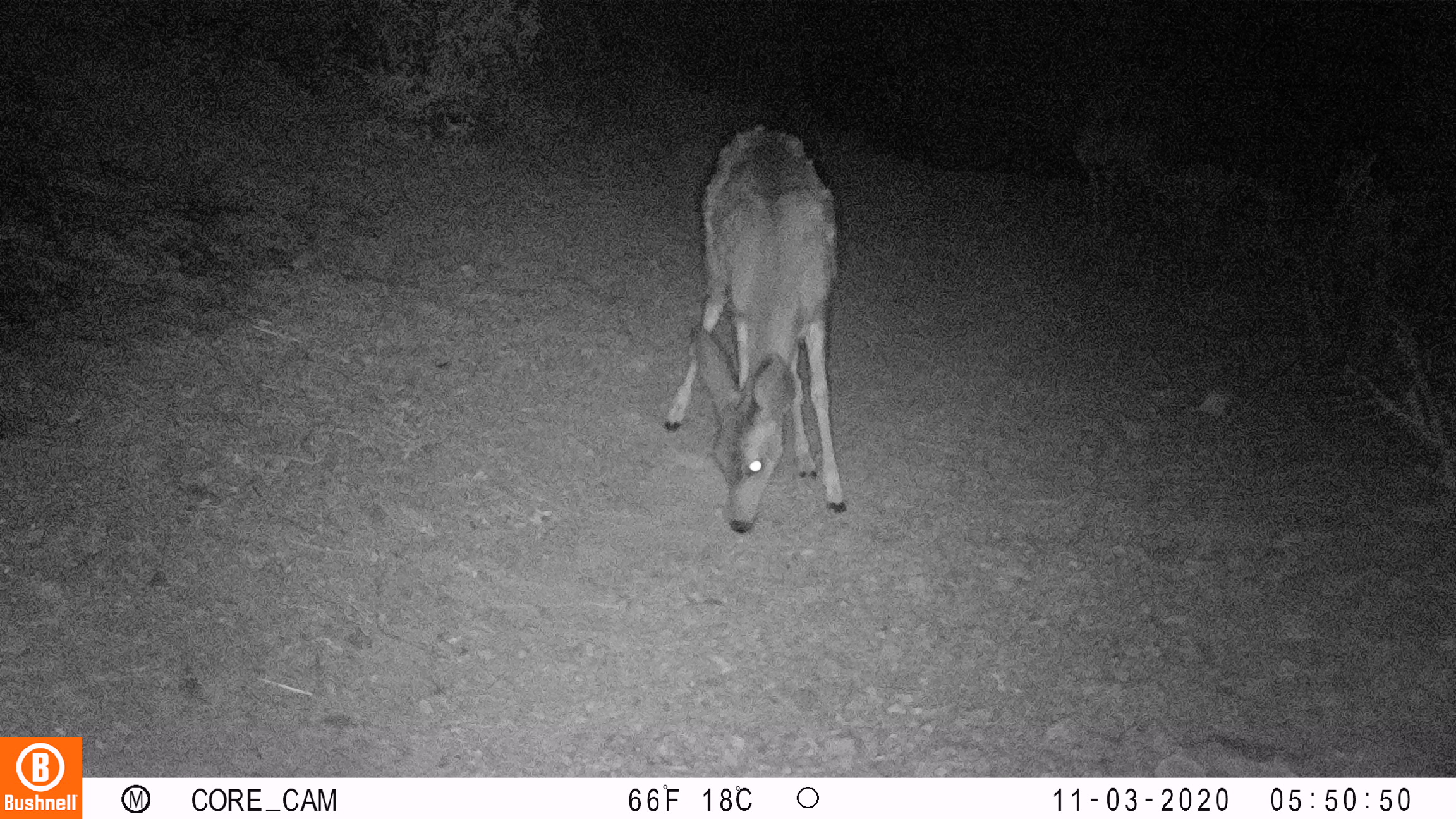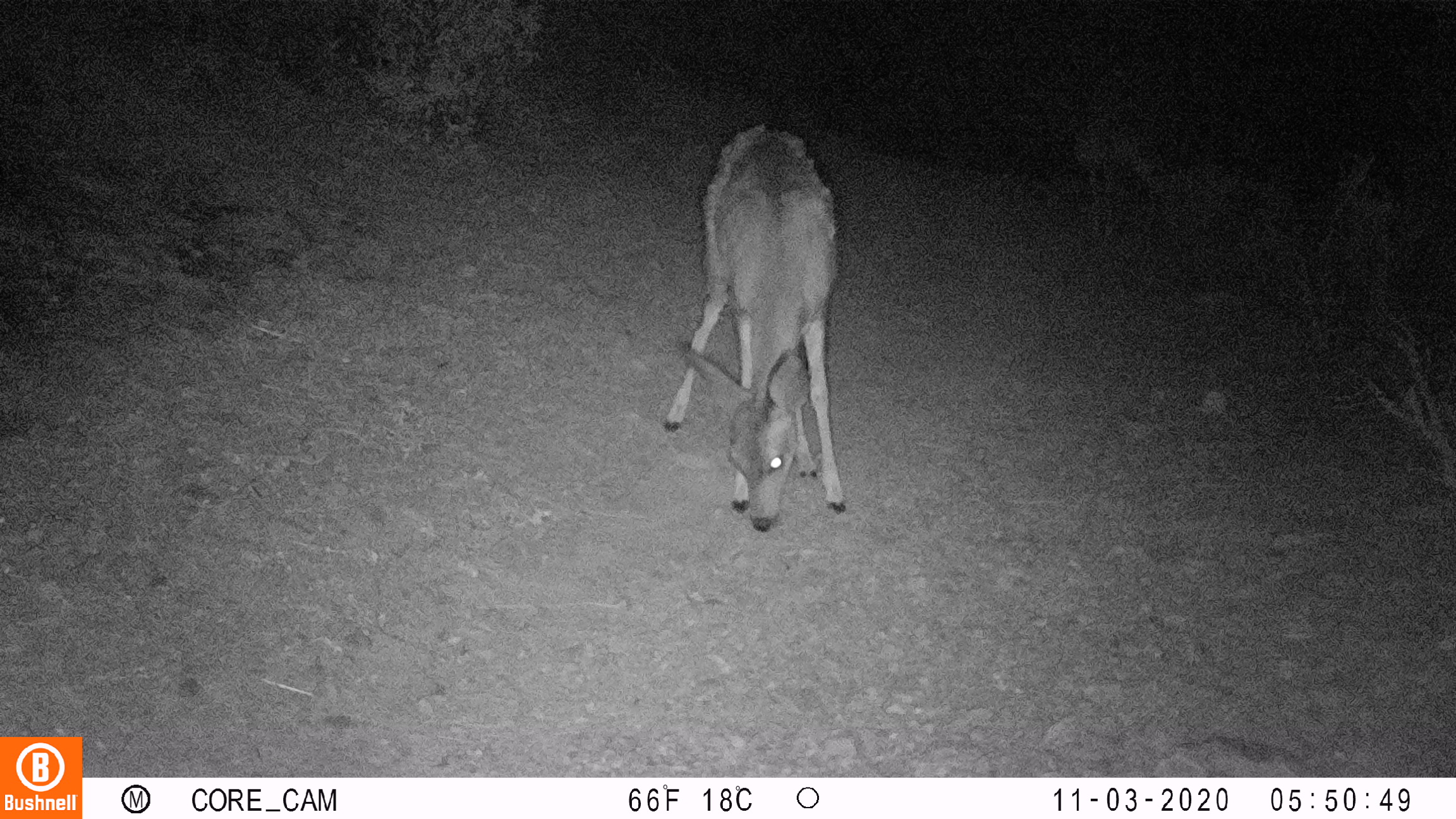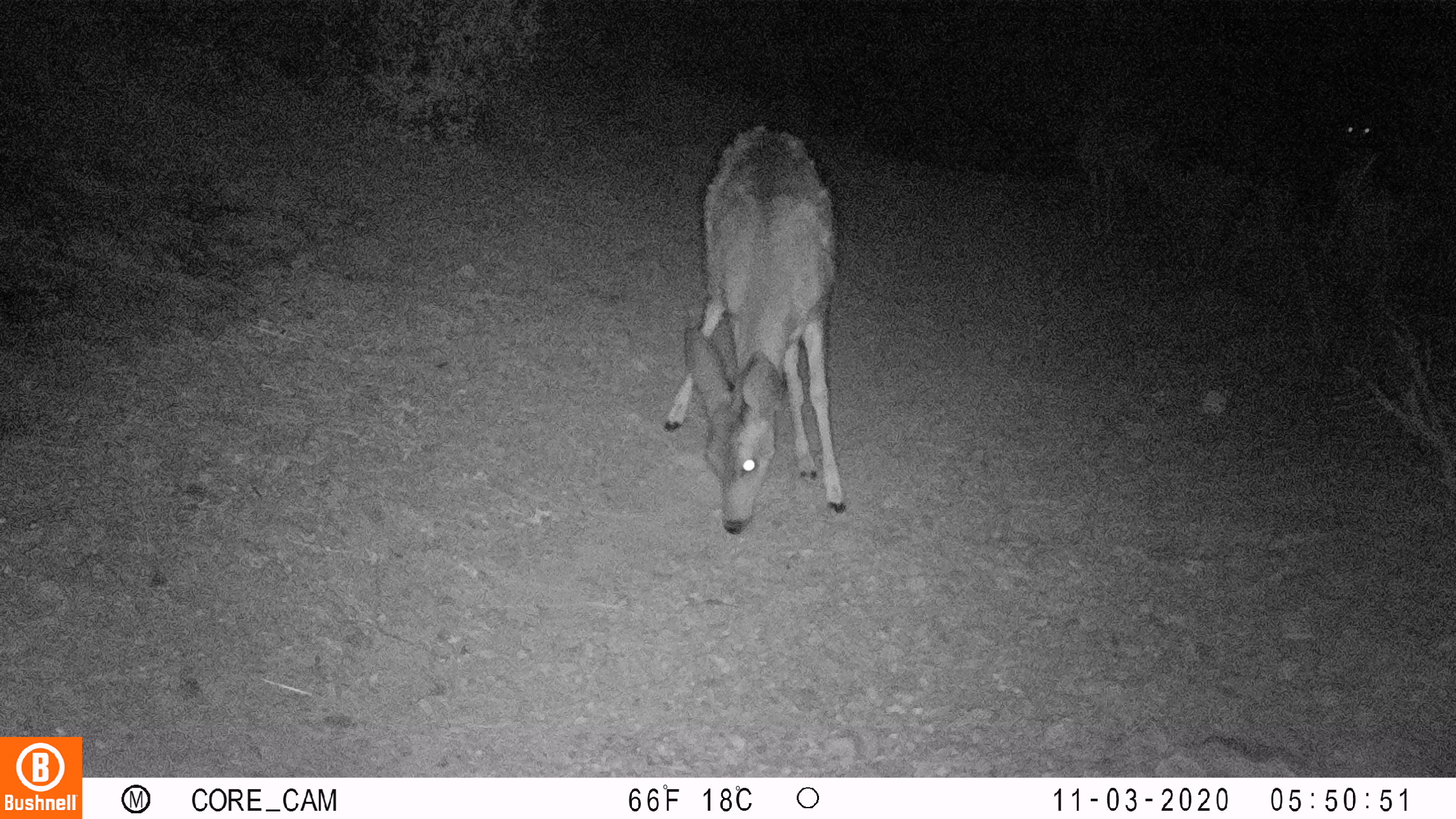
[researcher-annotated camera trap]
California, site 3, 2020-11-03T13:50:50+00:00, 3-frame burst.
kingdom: Animalia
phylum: Chordata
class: Mammalia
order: Artiodactyla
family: Cervidae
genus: Odocoileus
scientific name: Odocoileus hemionus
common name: mule deer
Mule deer (Odocoileus hemionus).